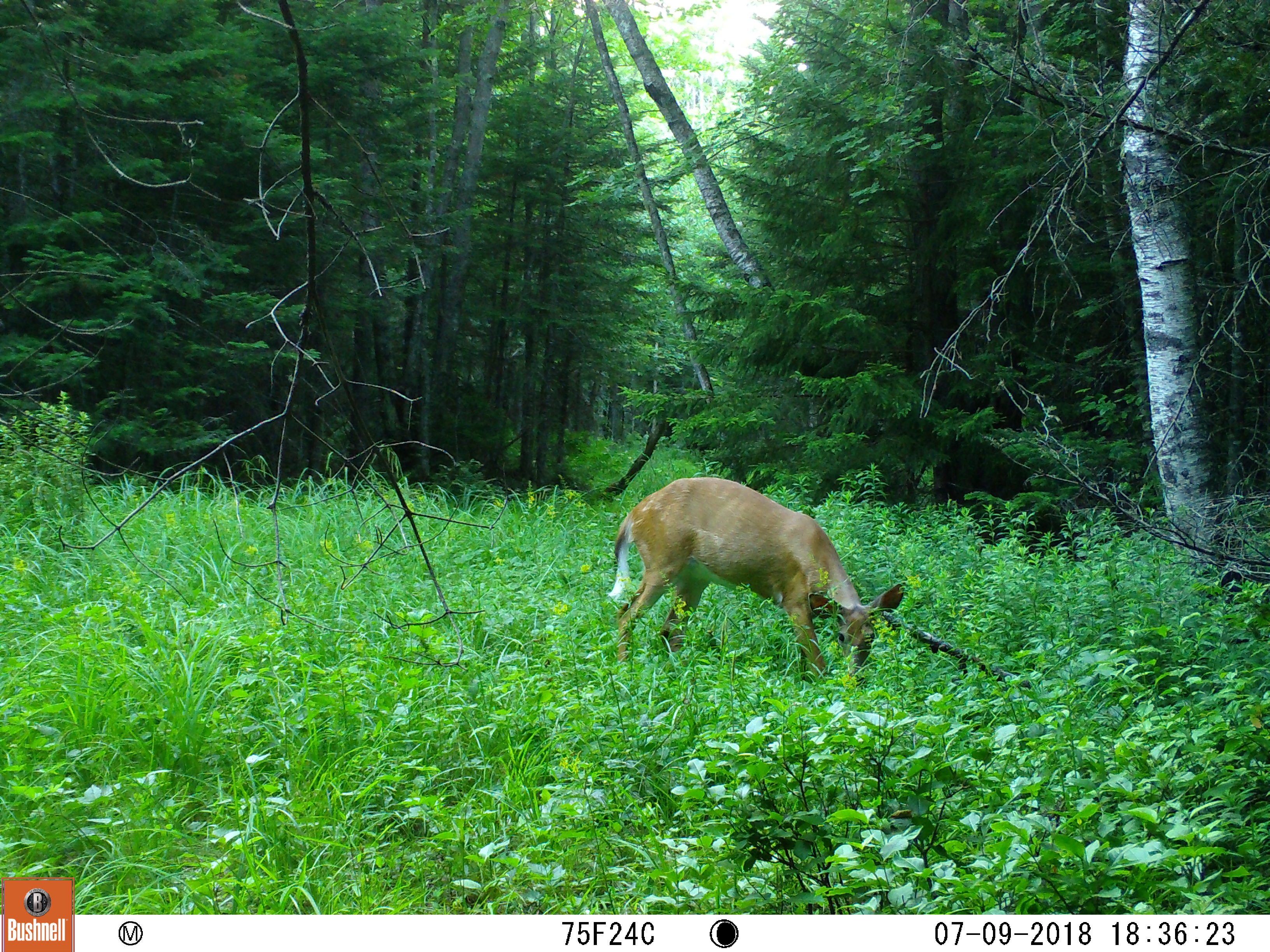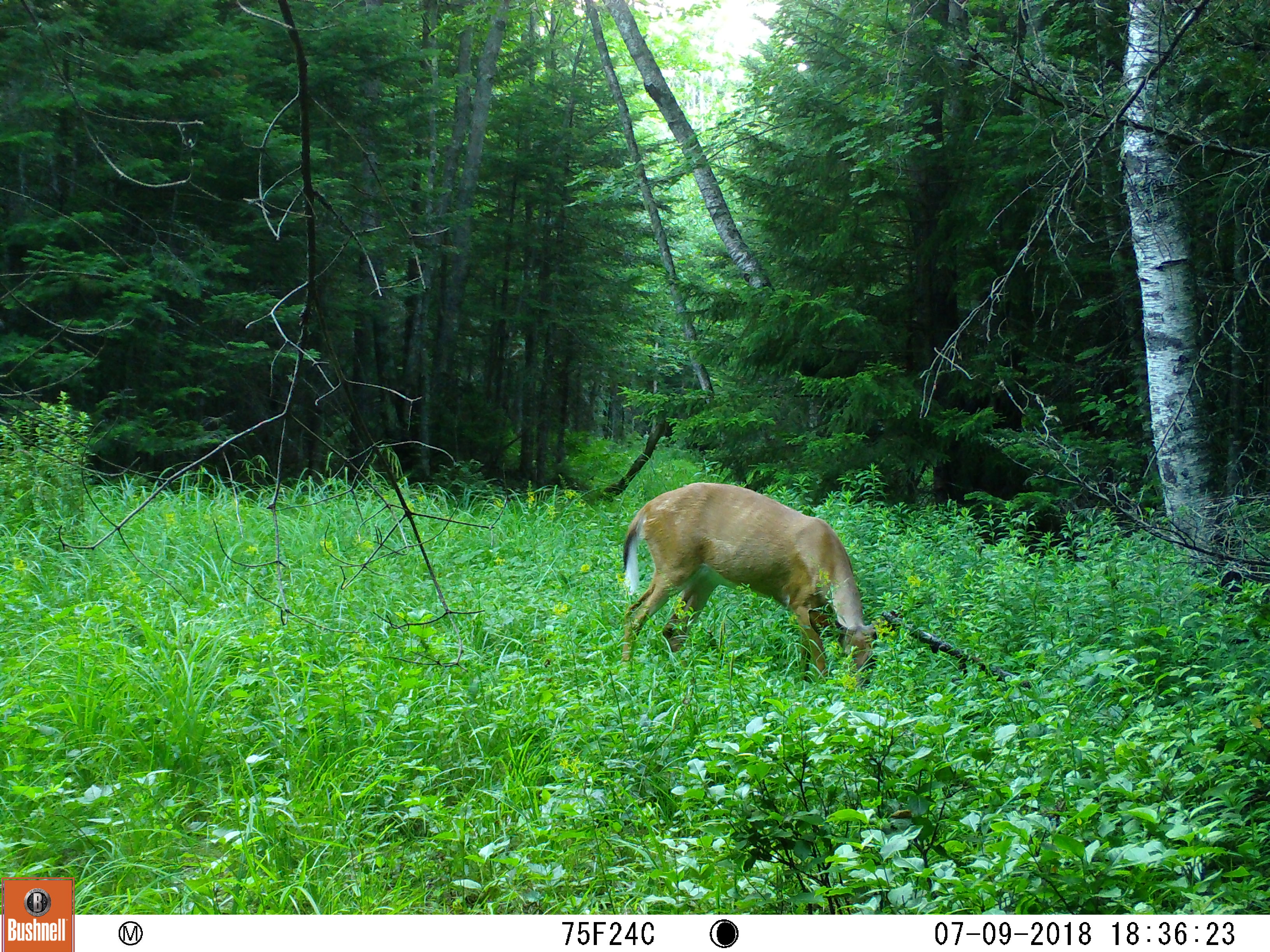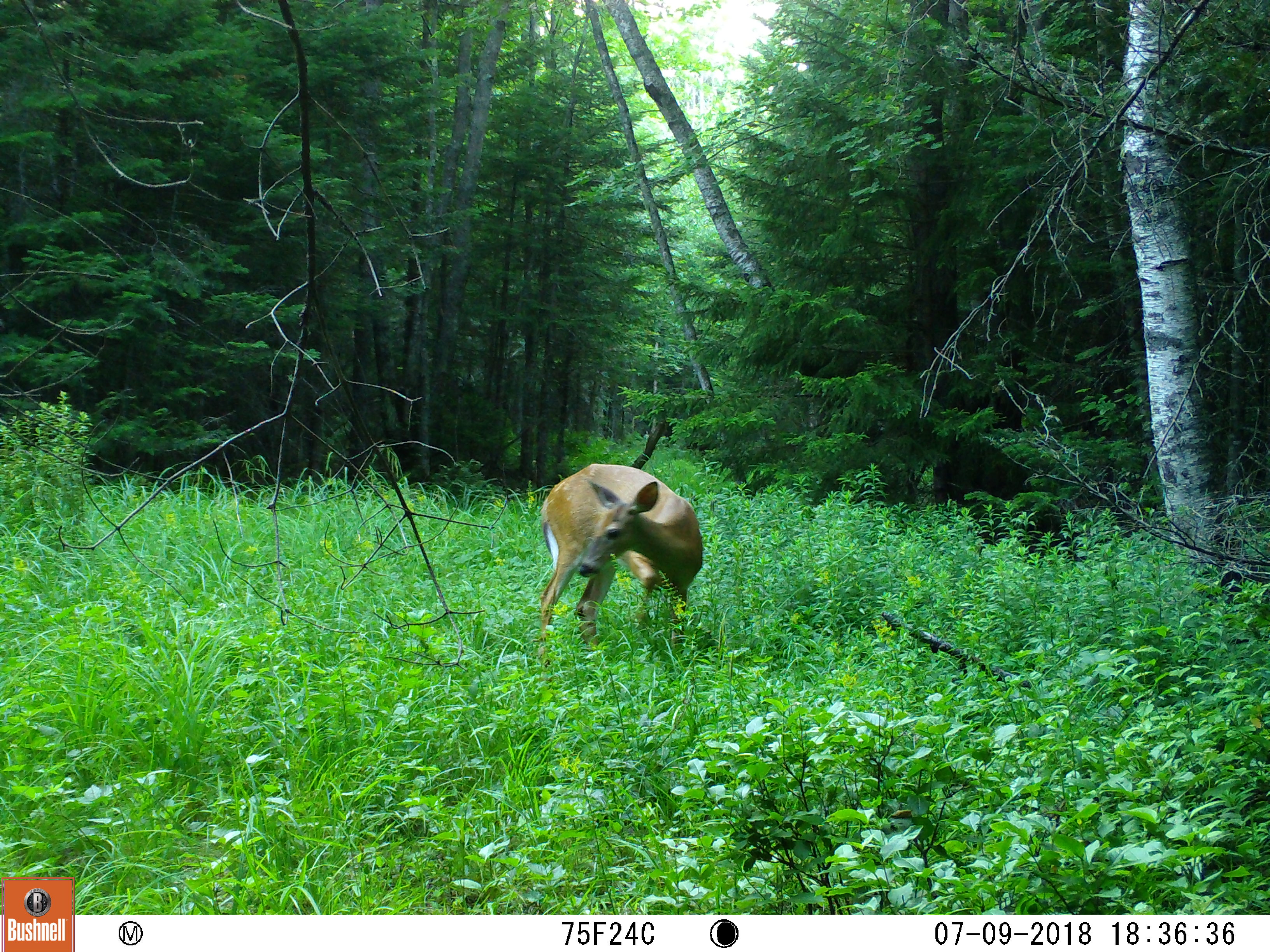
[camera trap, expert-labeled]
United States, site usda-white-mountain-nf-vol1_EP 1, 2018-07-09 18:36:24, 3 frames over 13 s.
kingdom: Animalia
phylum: Chordata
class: Mammalia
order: Artiodactyla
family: Cervidae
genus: Odocoileus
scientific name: Odocoileus virginianus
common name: white-tailed deer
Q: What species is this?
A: White-tailed deer (Odocoileus virginianus).